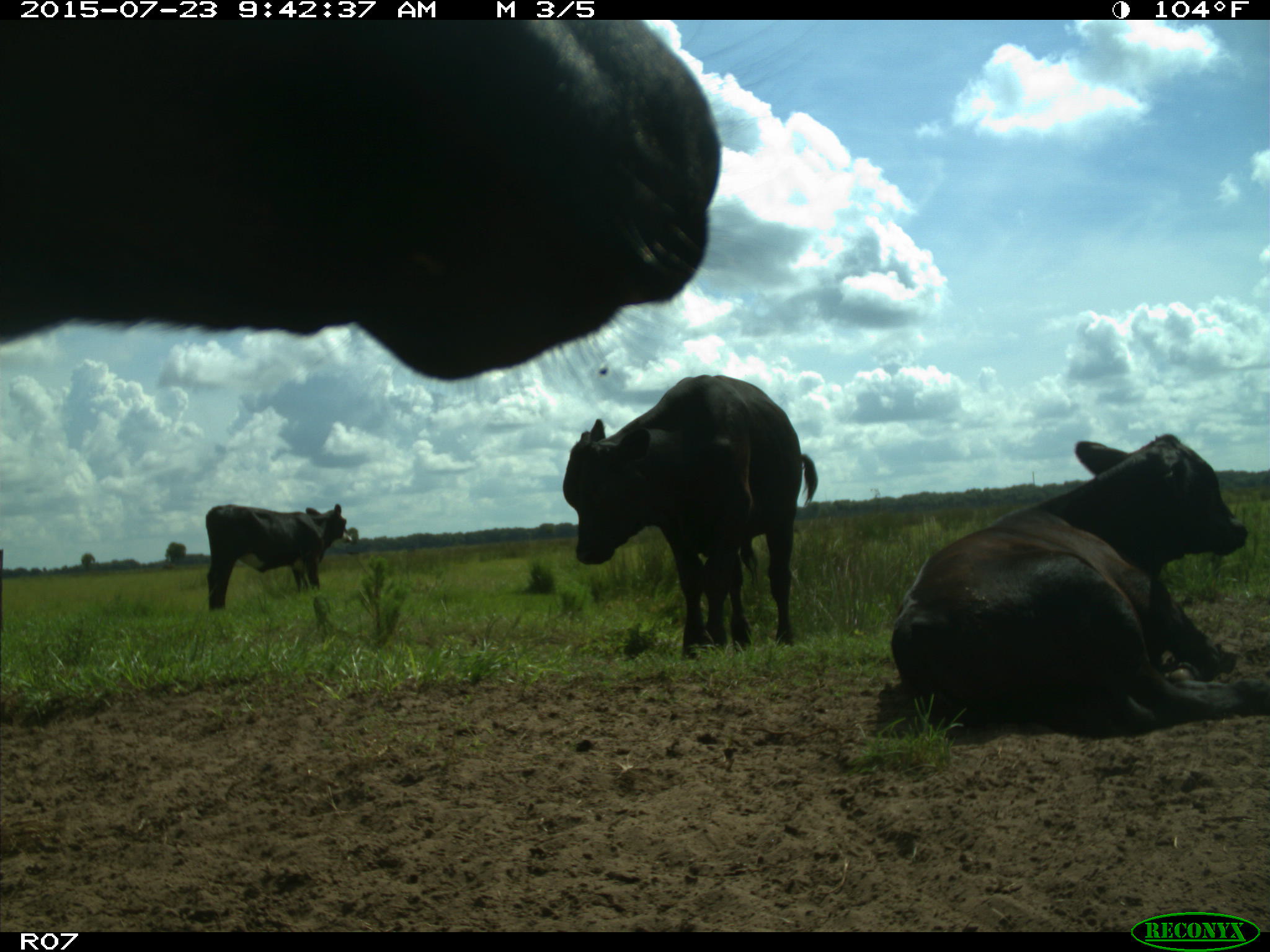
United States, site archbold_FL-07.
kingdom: Animalia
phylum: Chordata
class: Mammalia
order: Artiodactyla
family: Bovidae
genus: Bos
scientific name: Bos taurus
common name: domestic cow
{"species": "Bos taurus (domestic cow)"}